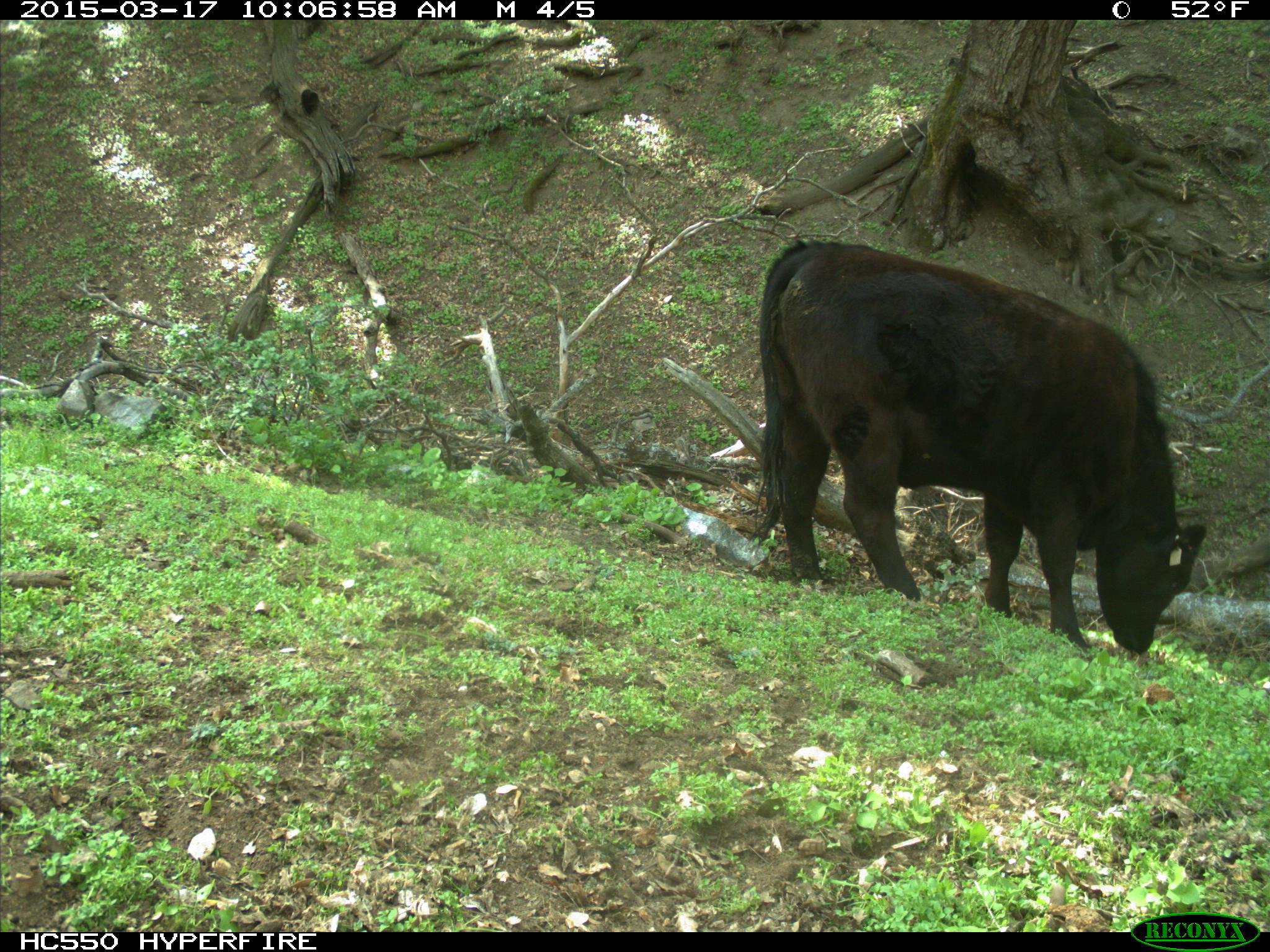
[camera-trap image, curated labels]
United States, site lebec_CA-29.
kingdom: Animalia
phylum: Chordata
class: Mammalia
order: Artiodactyla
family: Bovidae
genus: Bos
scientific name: Bos taurus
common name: domestic cow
Bos taurus (domestic cow).